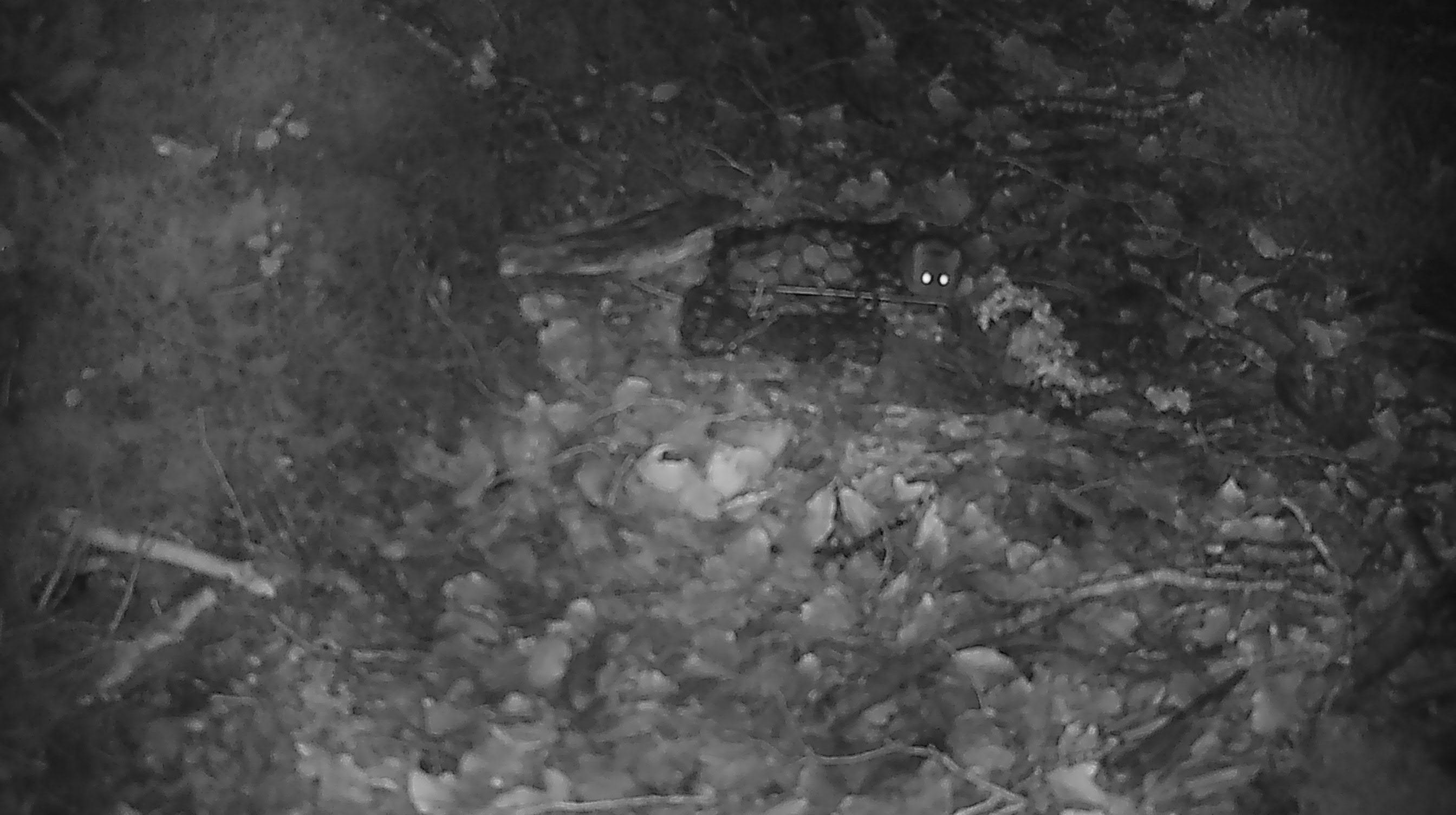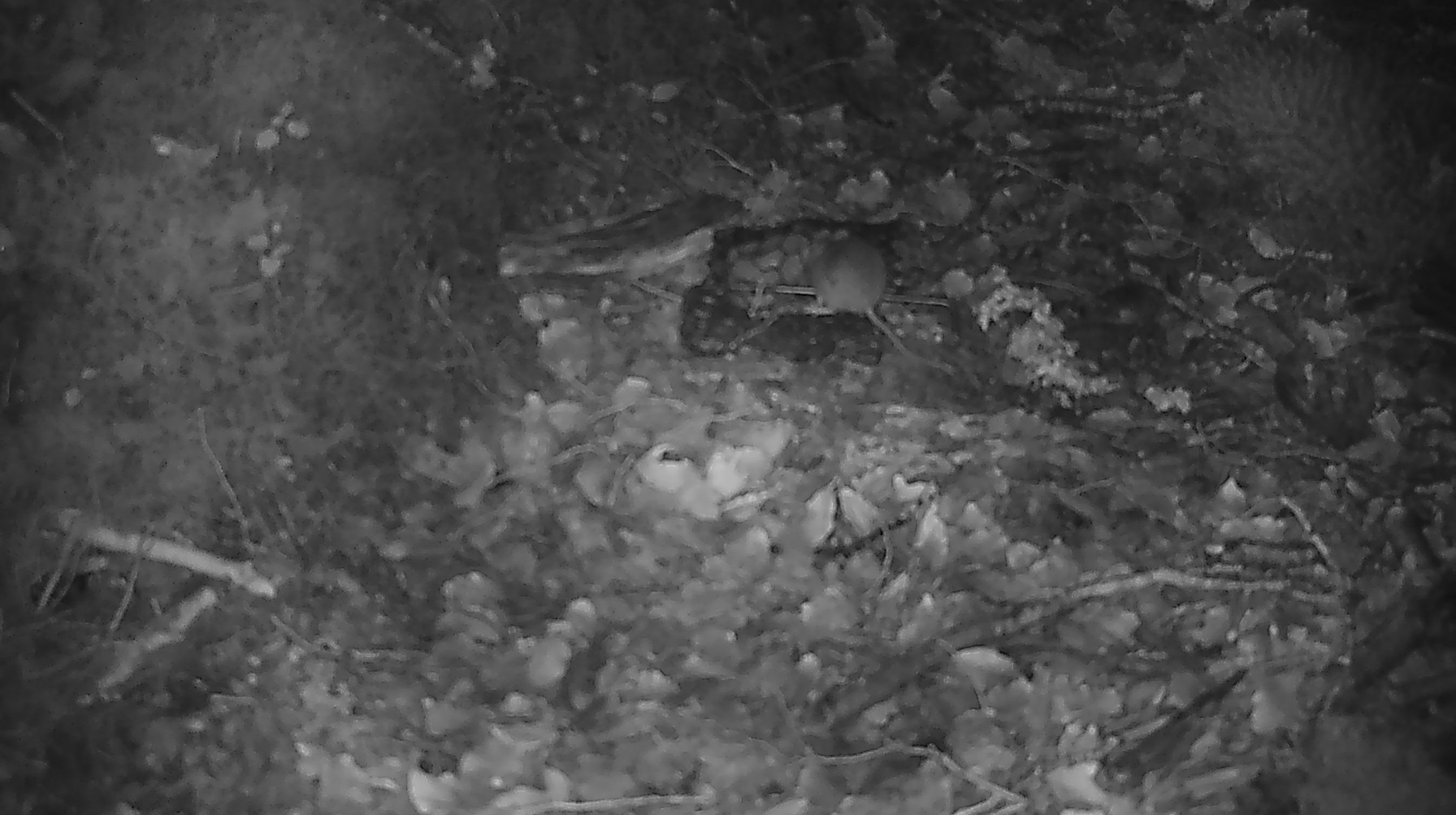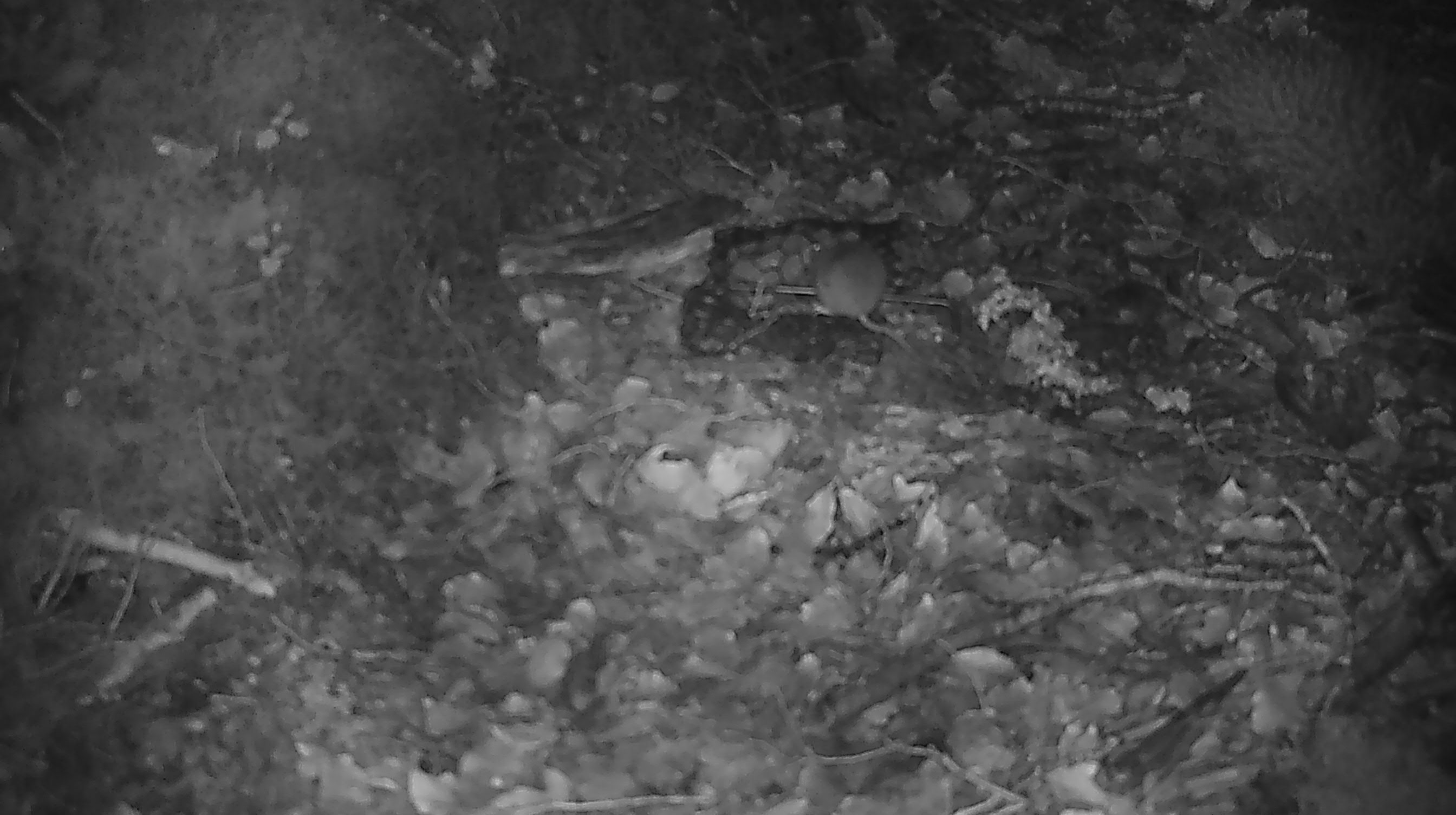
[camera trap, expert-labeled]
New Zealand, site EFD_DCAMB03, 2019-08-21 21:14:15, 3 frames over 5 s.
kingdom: Animalia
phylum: Chordata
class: Mammalia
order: Rodentia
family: Muridae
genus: Mus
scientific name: Mus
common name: mouse